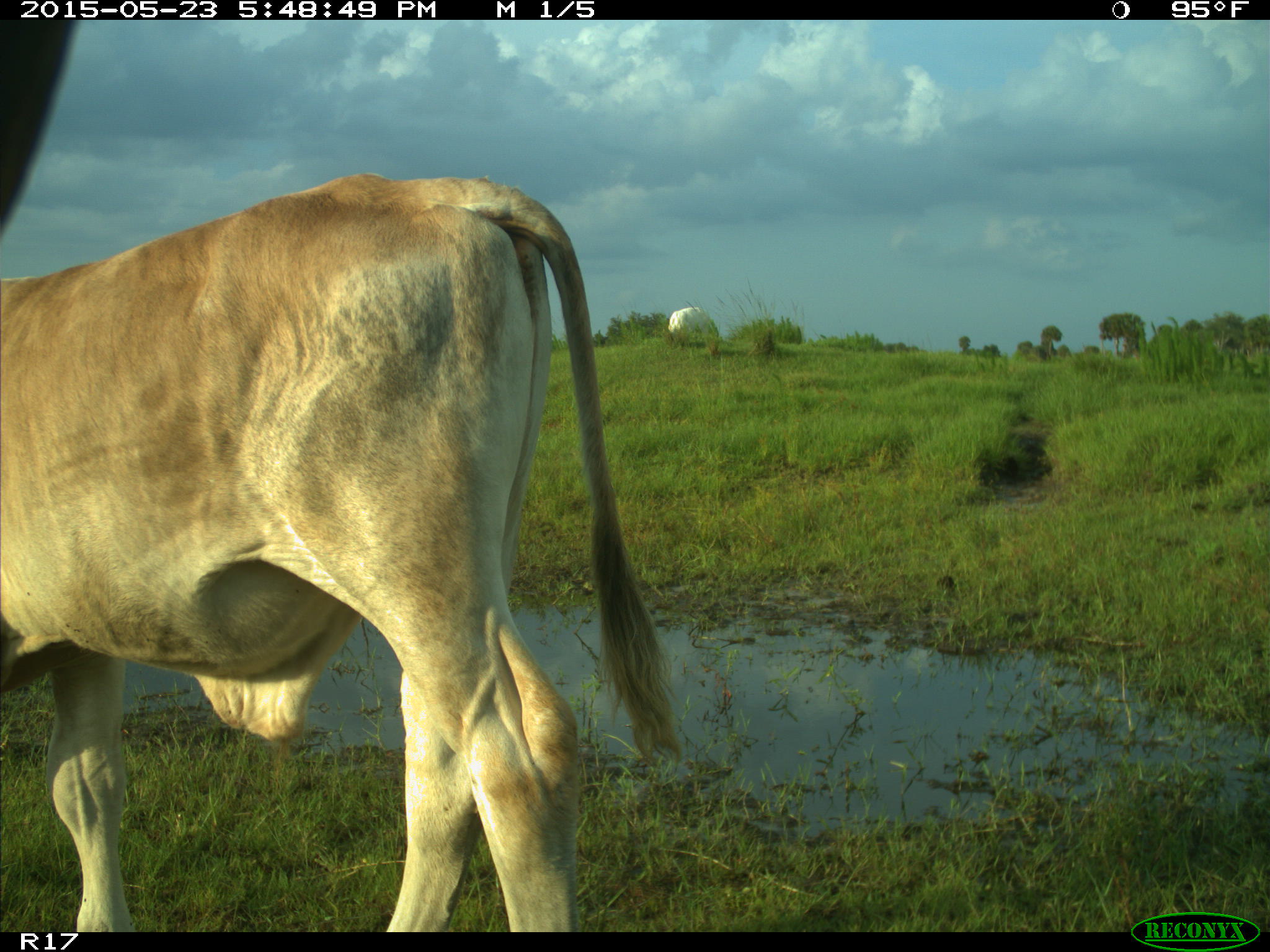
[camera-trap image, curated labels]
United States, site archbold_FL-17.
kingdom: Animalia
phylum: Chordata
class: Mammalia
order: Artiodactyla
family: Bovidae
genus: Bos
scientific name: Bos taurus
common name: domestic cow